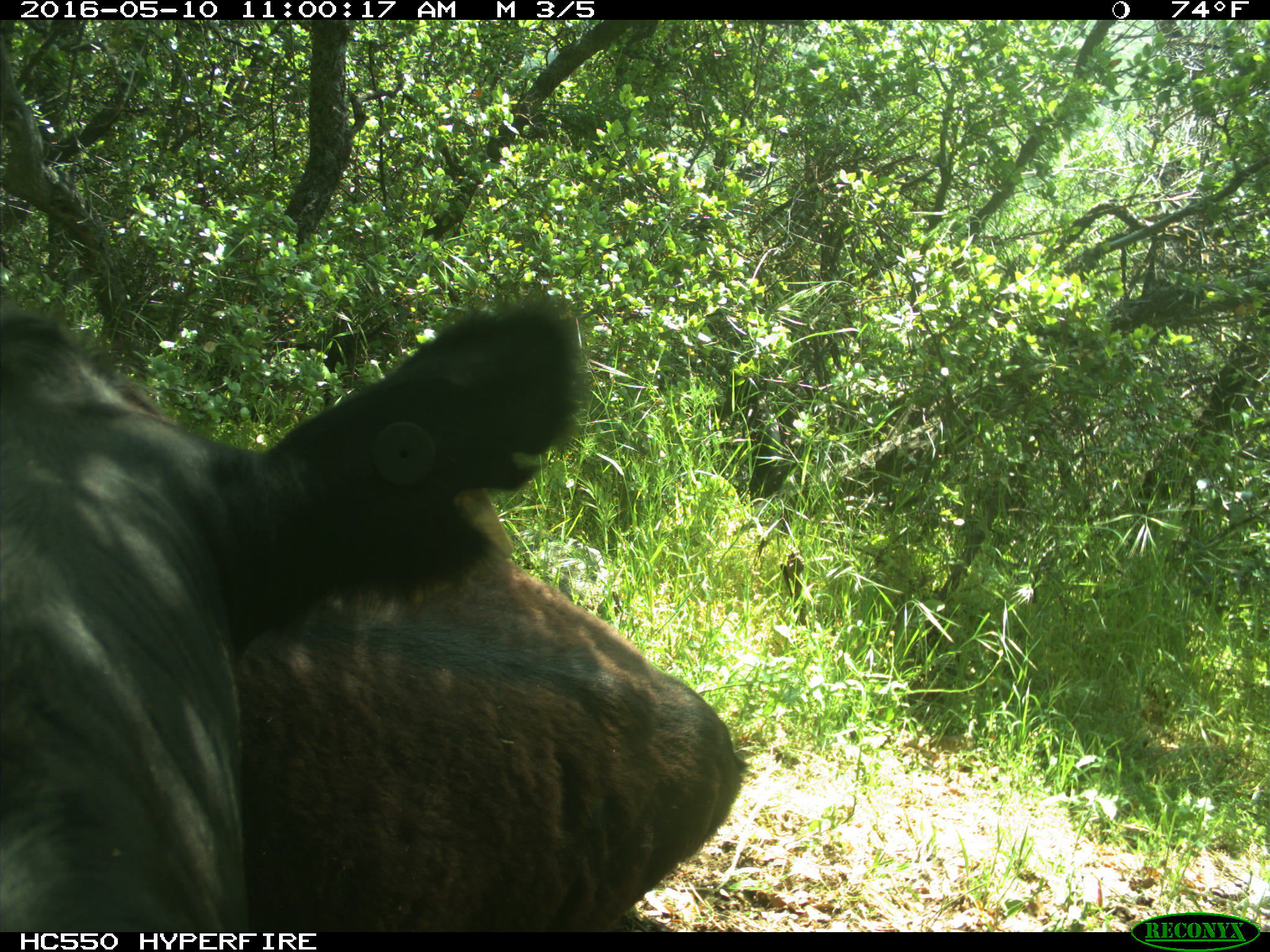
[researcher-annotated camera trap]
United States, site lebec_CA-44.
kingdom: Animalia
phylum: Chordata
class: Mammalia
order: Artiodactyla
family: Bovidae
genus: Bos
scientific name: Bos taurus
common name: domestic cow